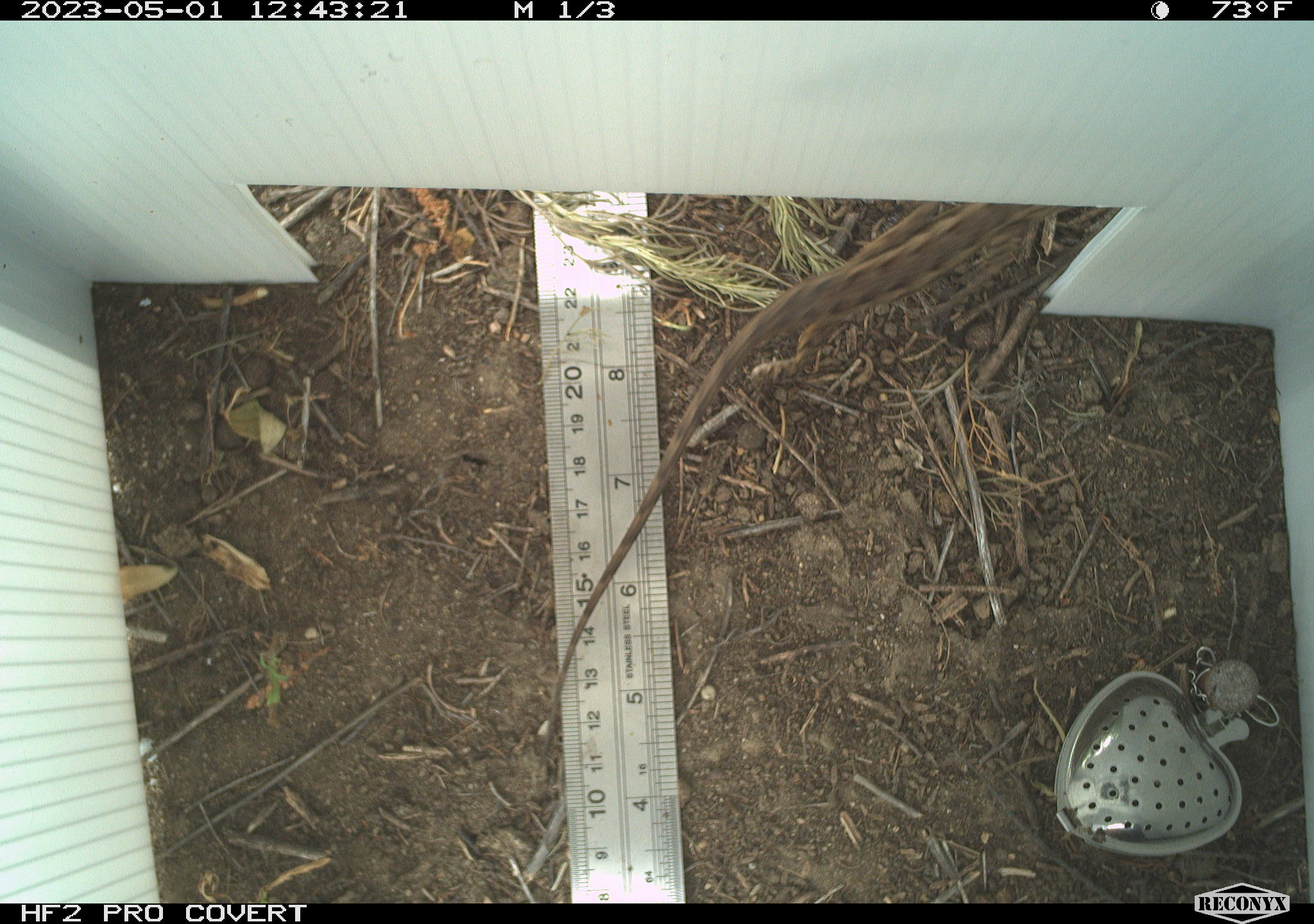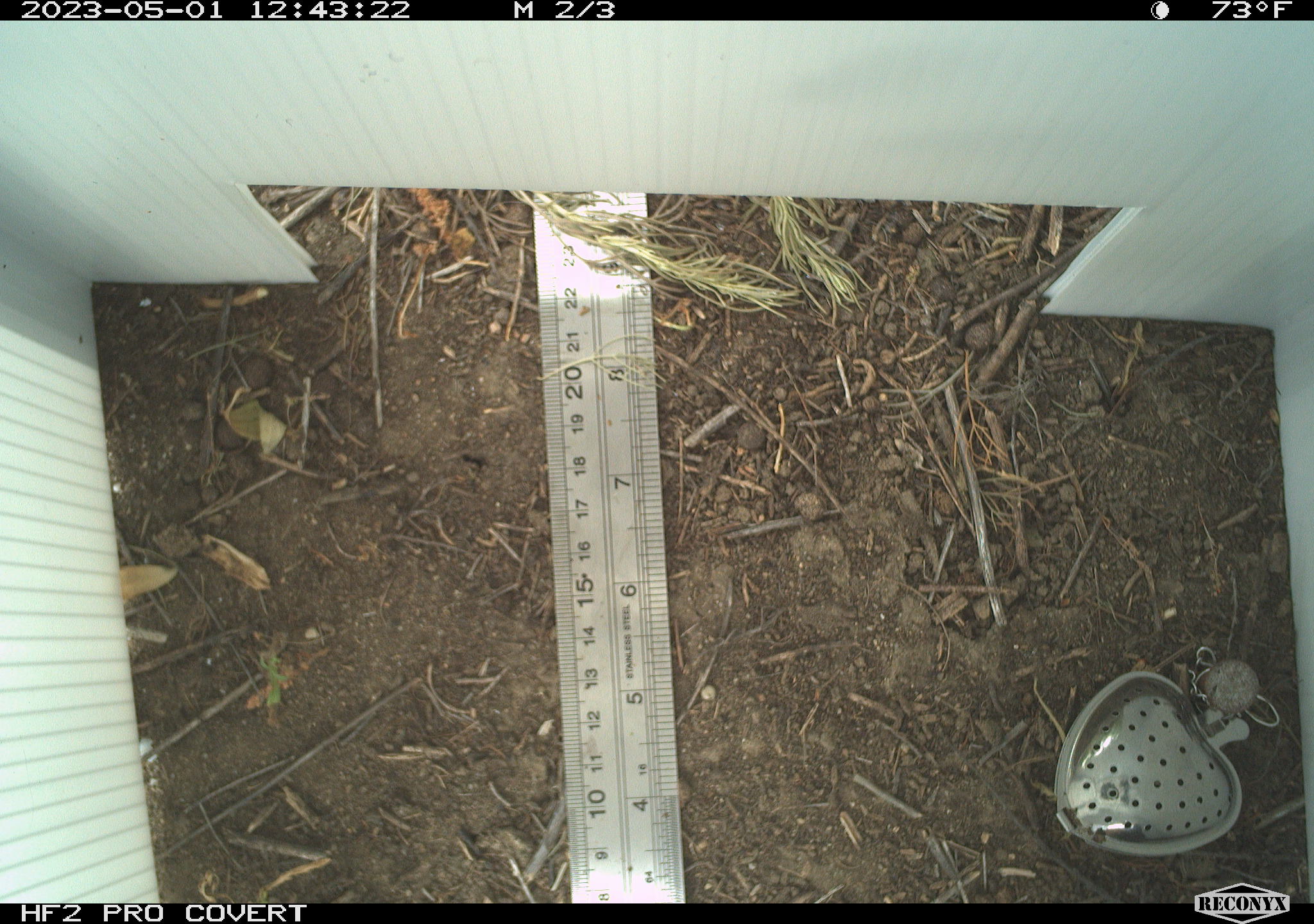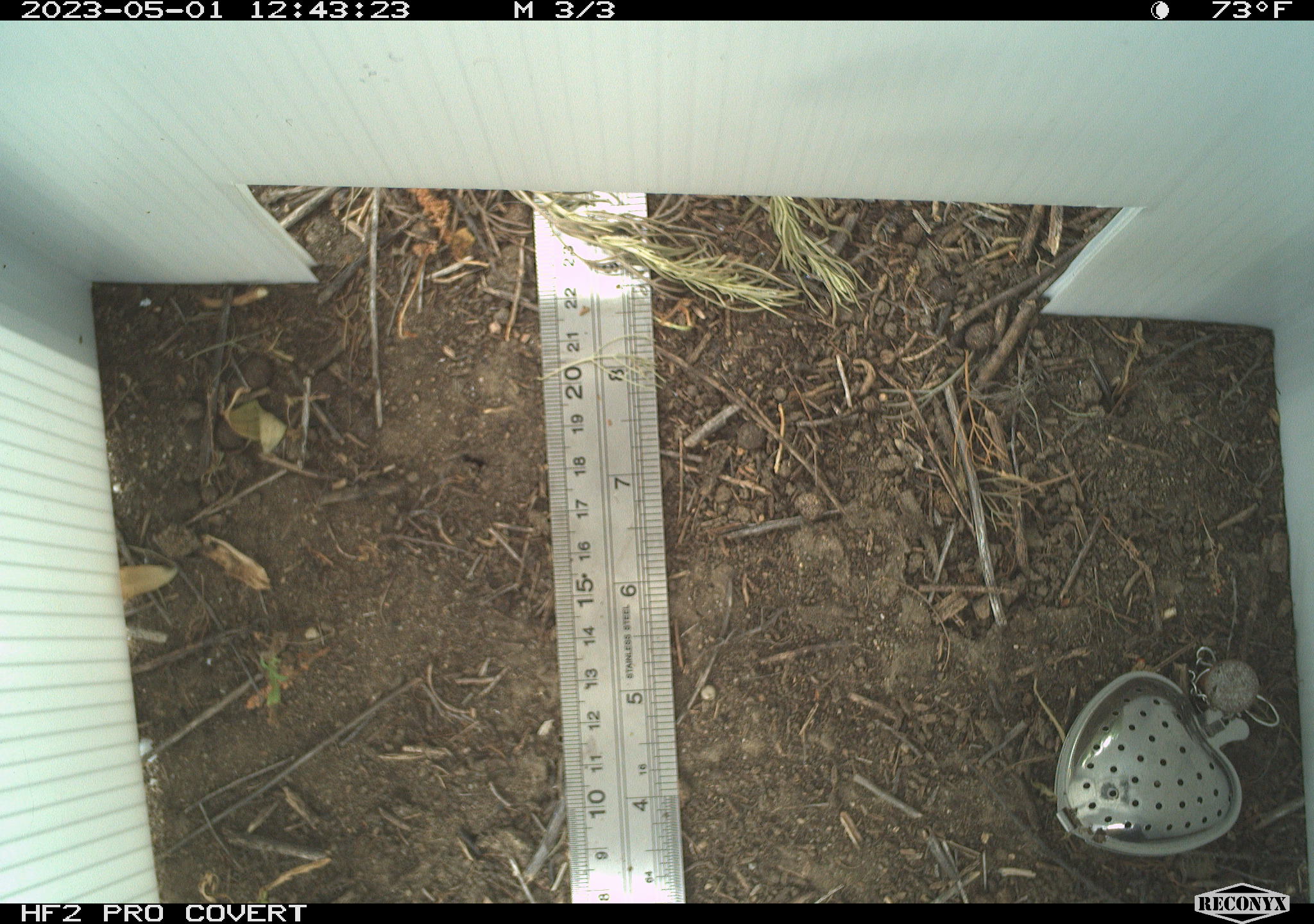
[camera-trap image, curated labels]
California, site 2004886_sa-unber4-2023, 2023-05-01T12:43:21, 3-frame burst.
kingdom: Animalia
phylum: Chordata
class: Reptilia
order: Squamata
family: Phrynosomatidae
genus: Sceloporus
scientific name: Sceloporus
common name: spiny lizards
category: sceloporus species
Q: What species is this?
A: Sceloporus species (spiny lizards) (Sceloporus).